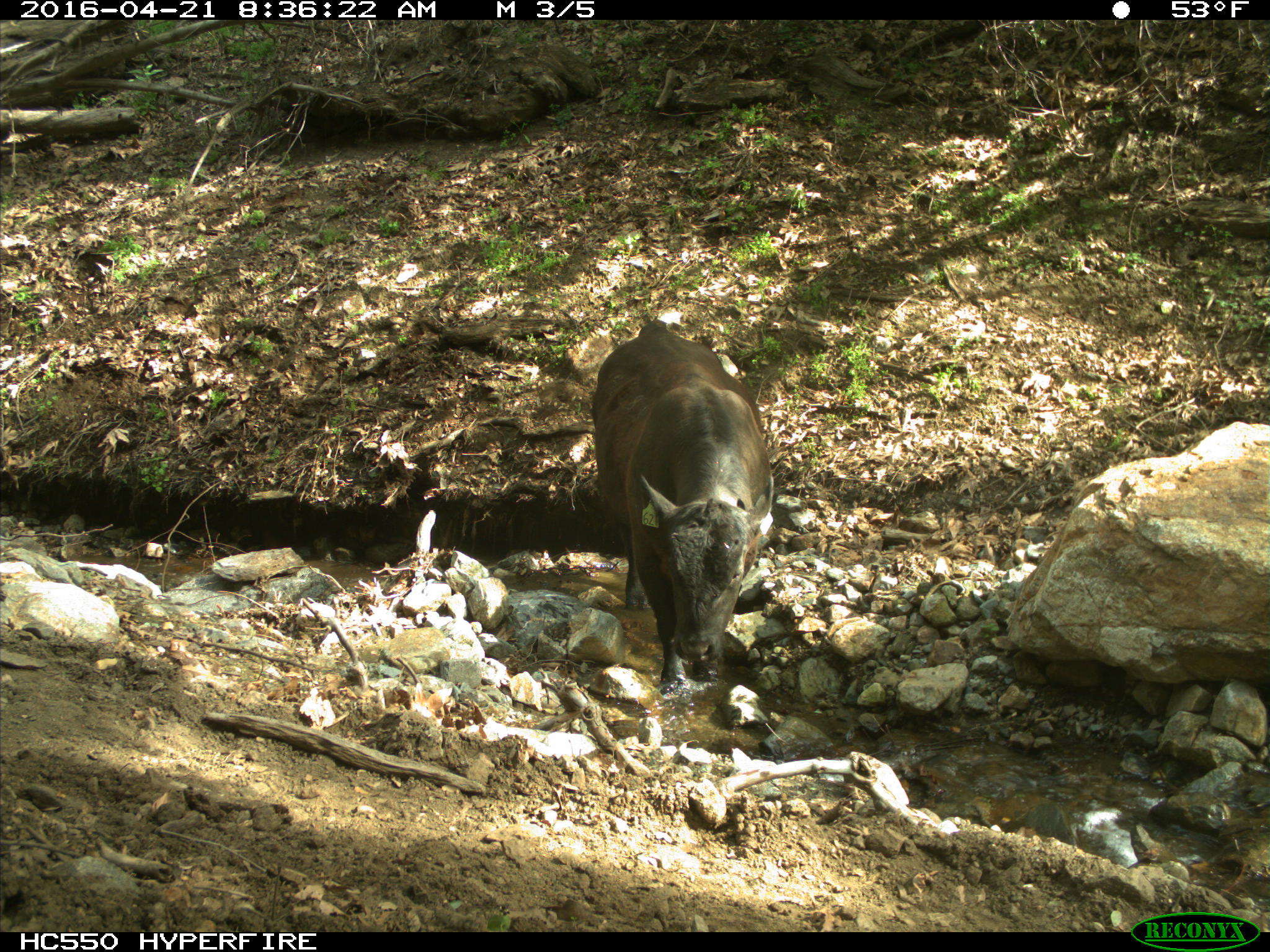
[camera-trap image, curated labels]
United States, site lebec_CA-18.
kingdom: Animalia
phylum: Chordata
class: Mammalia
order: Artiodactyla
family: Bovidae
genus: Bos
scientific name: Bos taurus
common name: domestic cow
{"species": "Bos taurus (domestic cow)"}